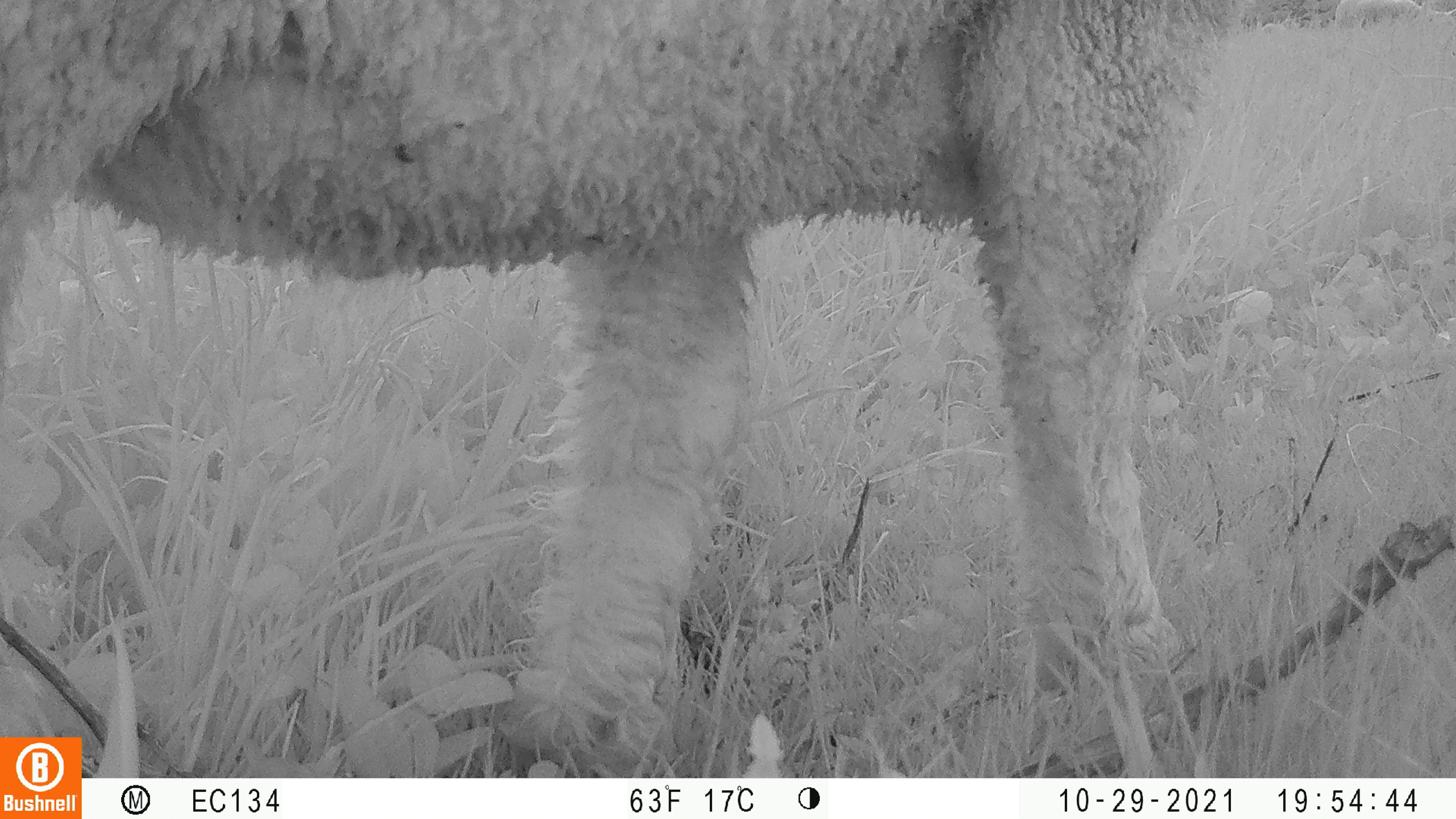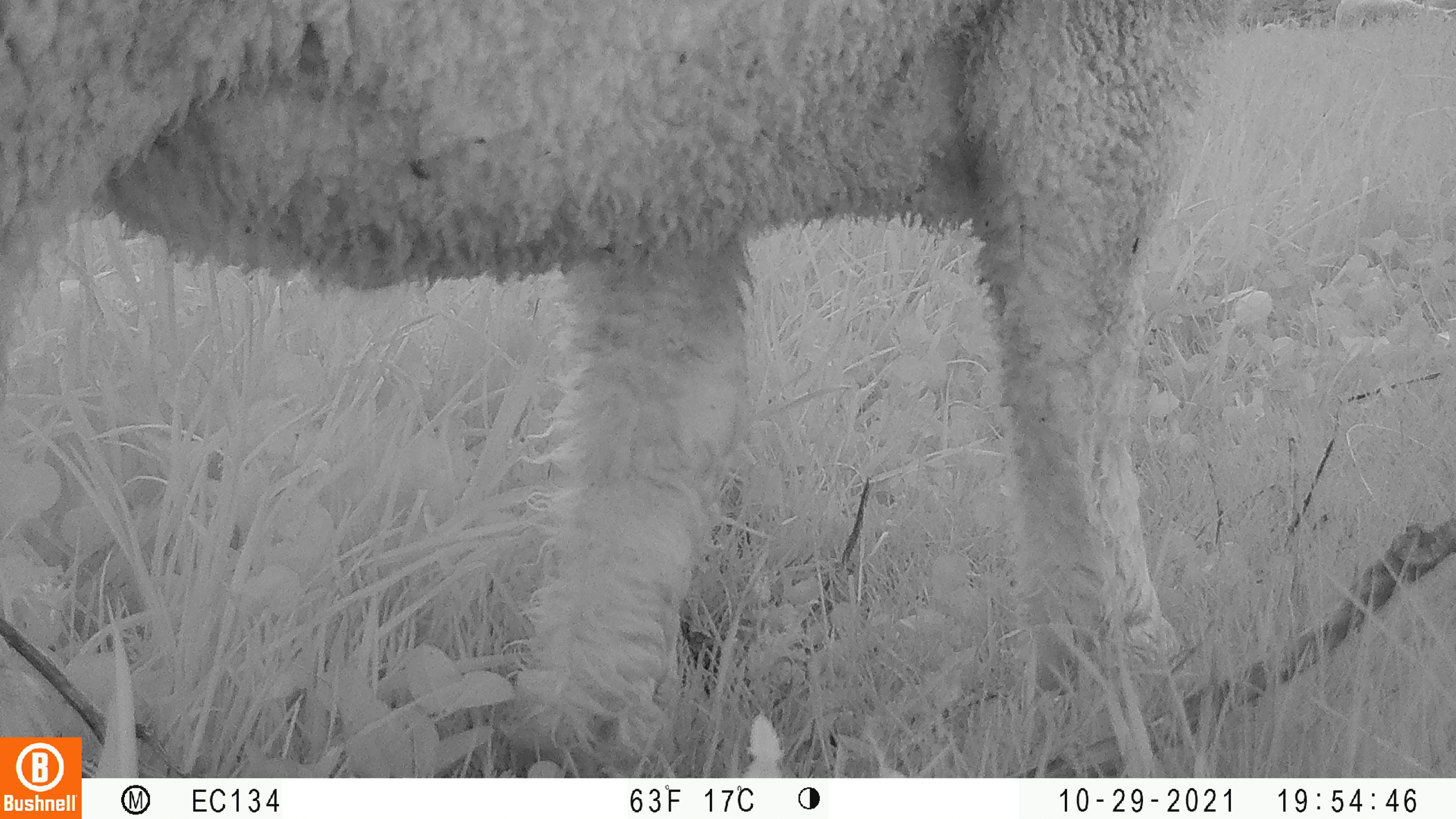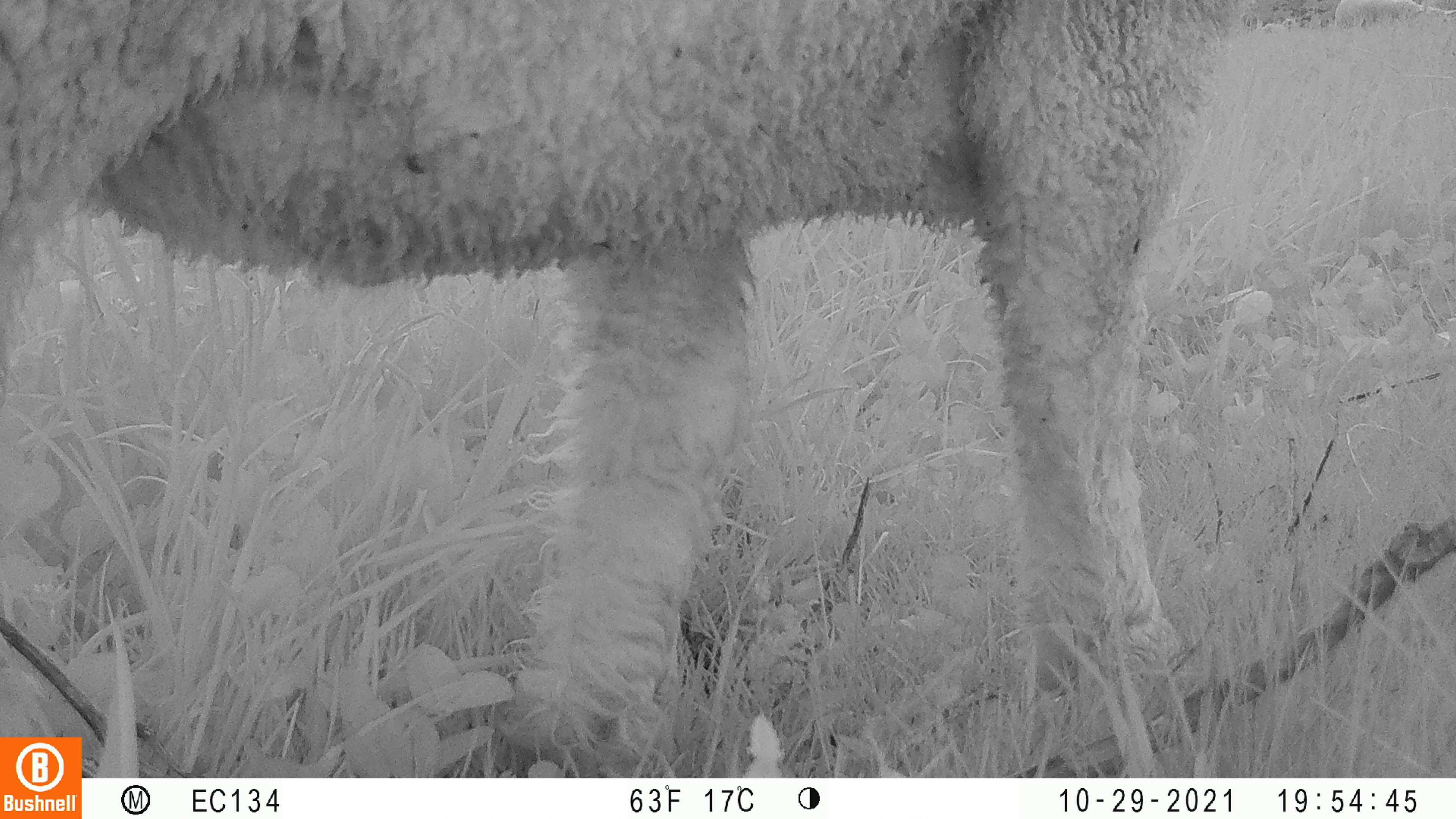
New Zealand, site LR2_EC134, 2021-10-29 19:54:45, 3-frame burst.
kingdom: Animalia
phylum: Chordata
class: Mammalia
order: Artiodactyla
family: Bovidae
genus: Bos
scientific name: Bos taurus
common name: domestic cow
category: cow